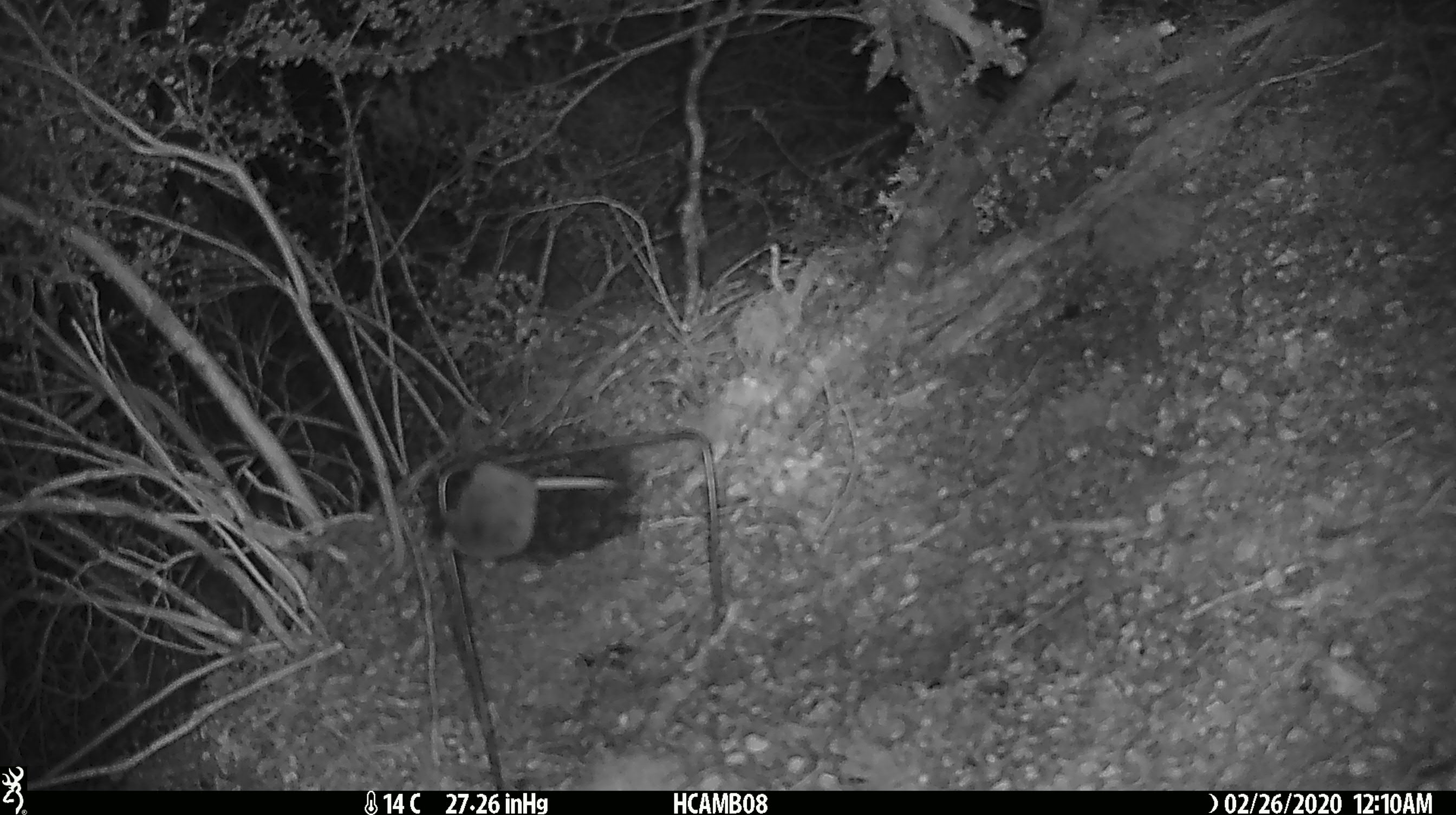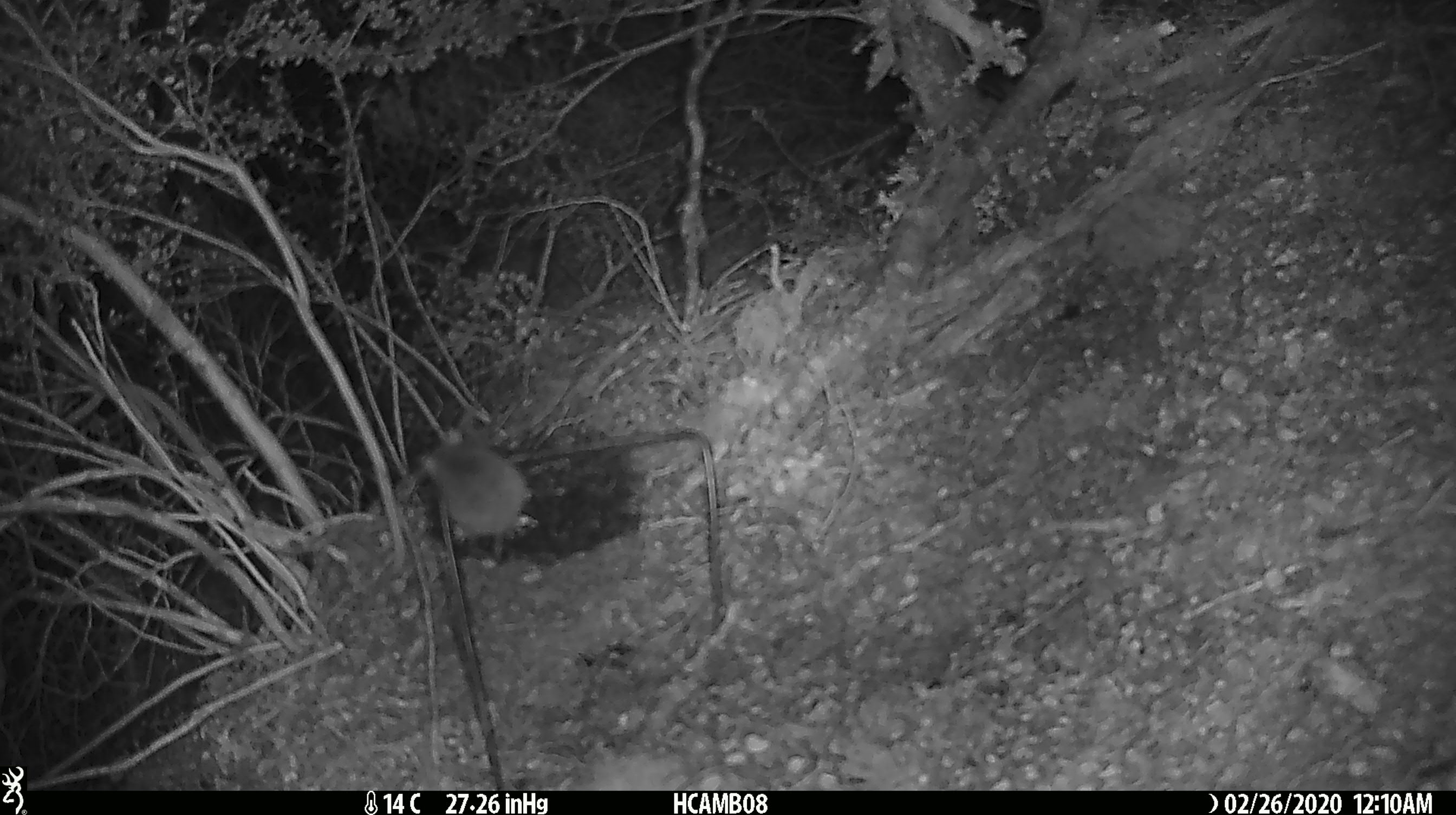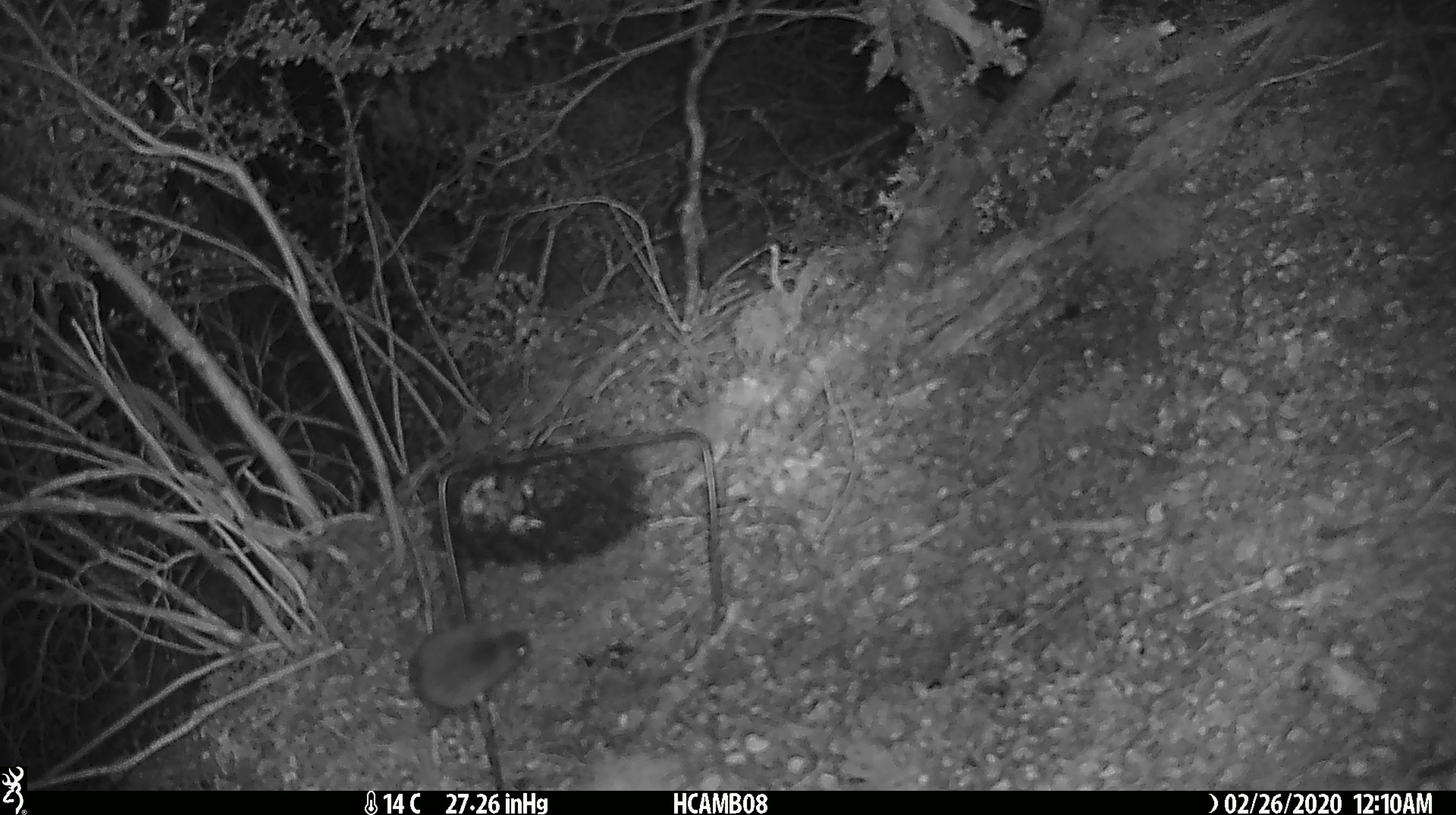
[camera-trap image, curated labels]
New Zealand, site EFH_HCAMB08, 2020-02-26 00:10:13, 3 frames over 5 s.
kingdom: Animalia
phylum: Chordata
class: Mammalia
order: Rodentia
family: Muridae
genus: Mus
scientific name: Mus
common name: mouse